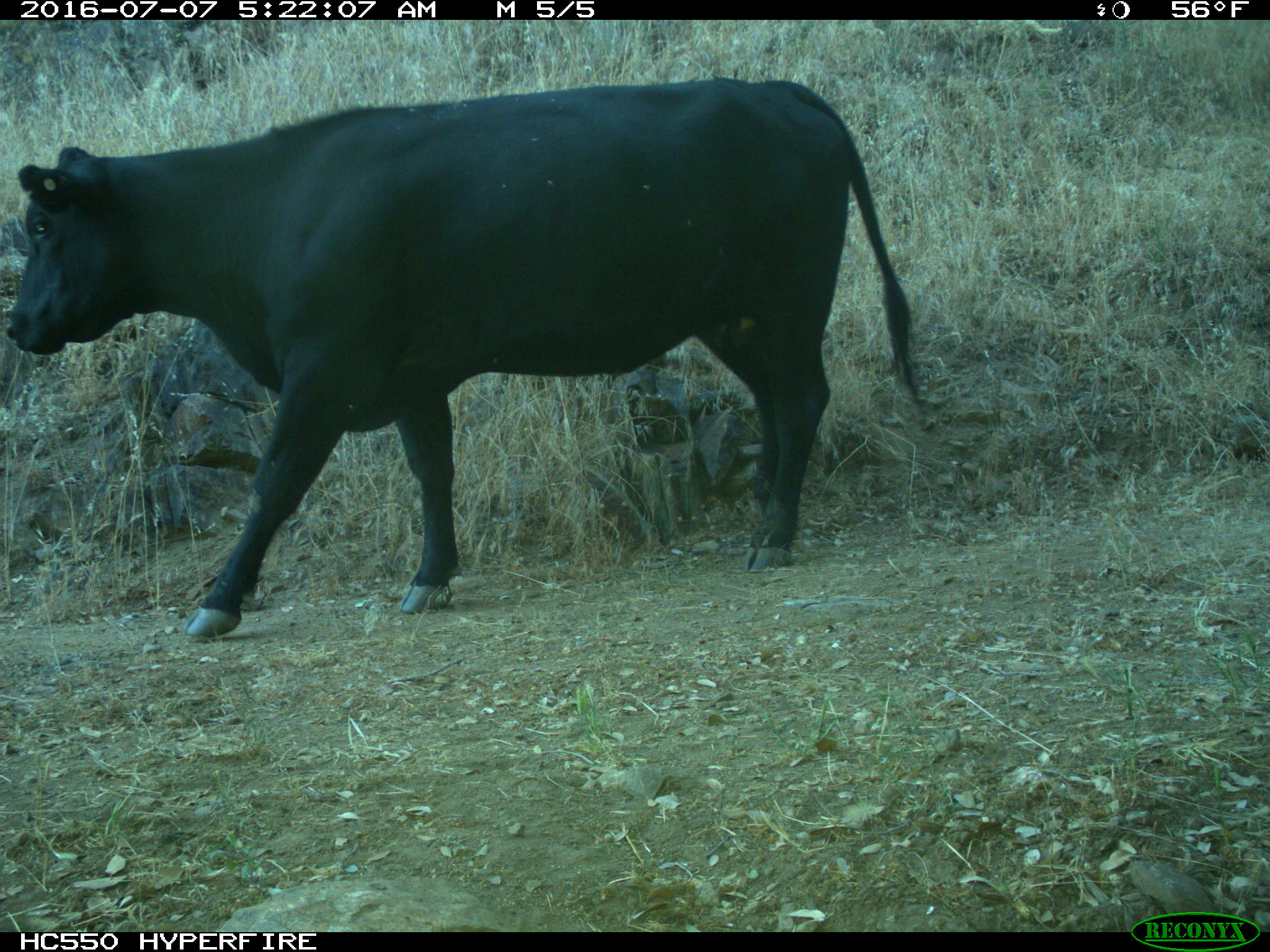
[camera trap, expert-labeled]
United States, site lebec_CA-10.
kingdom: Animalia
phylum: Chordata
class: Mammalia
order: Artiodactyla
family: Bovidae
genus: Bos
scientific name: Bos taurus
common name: domestic cow